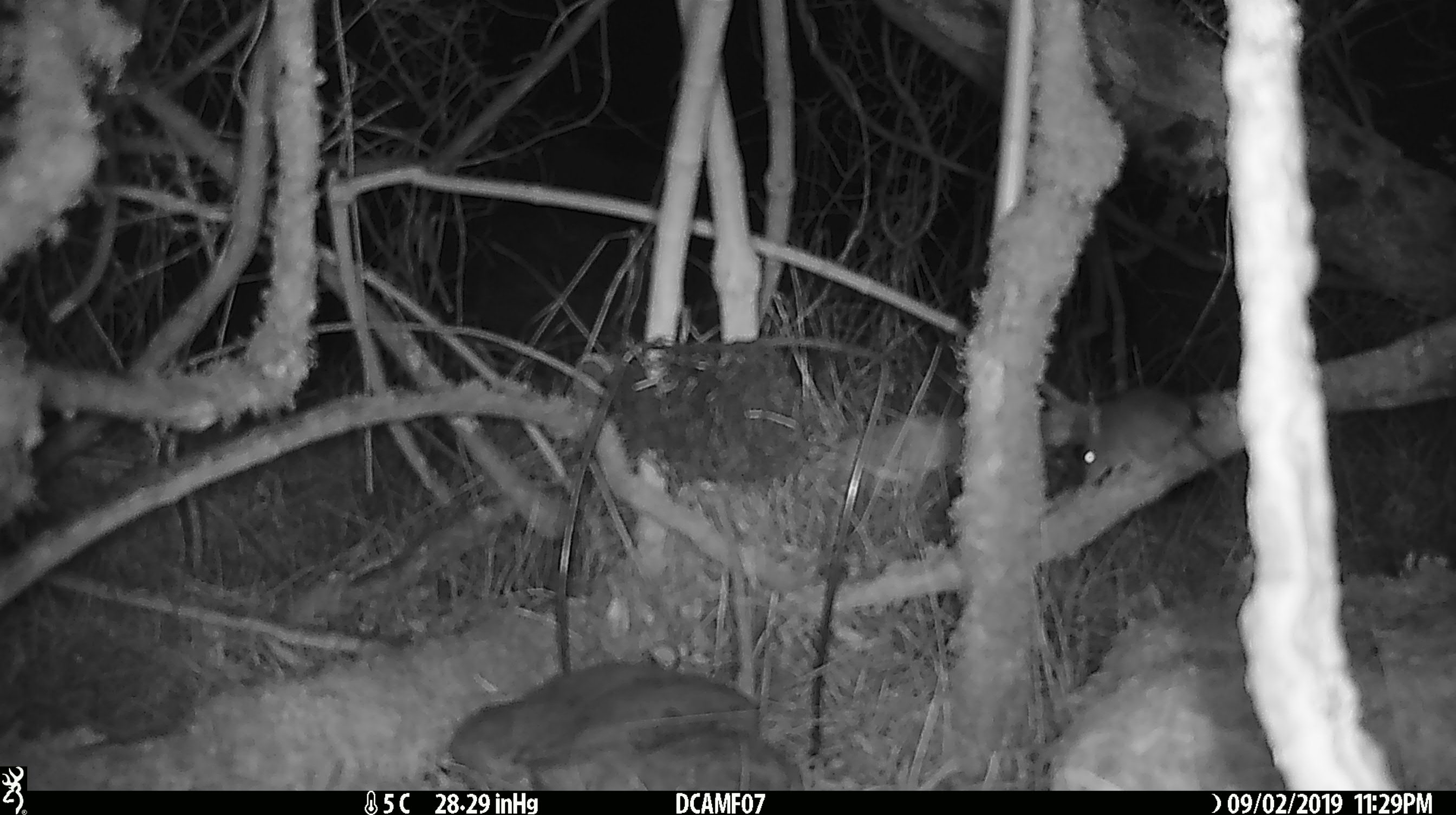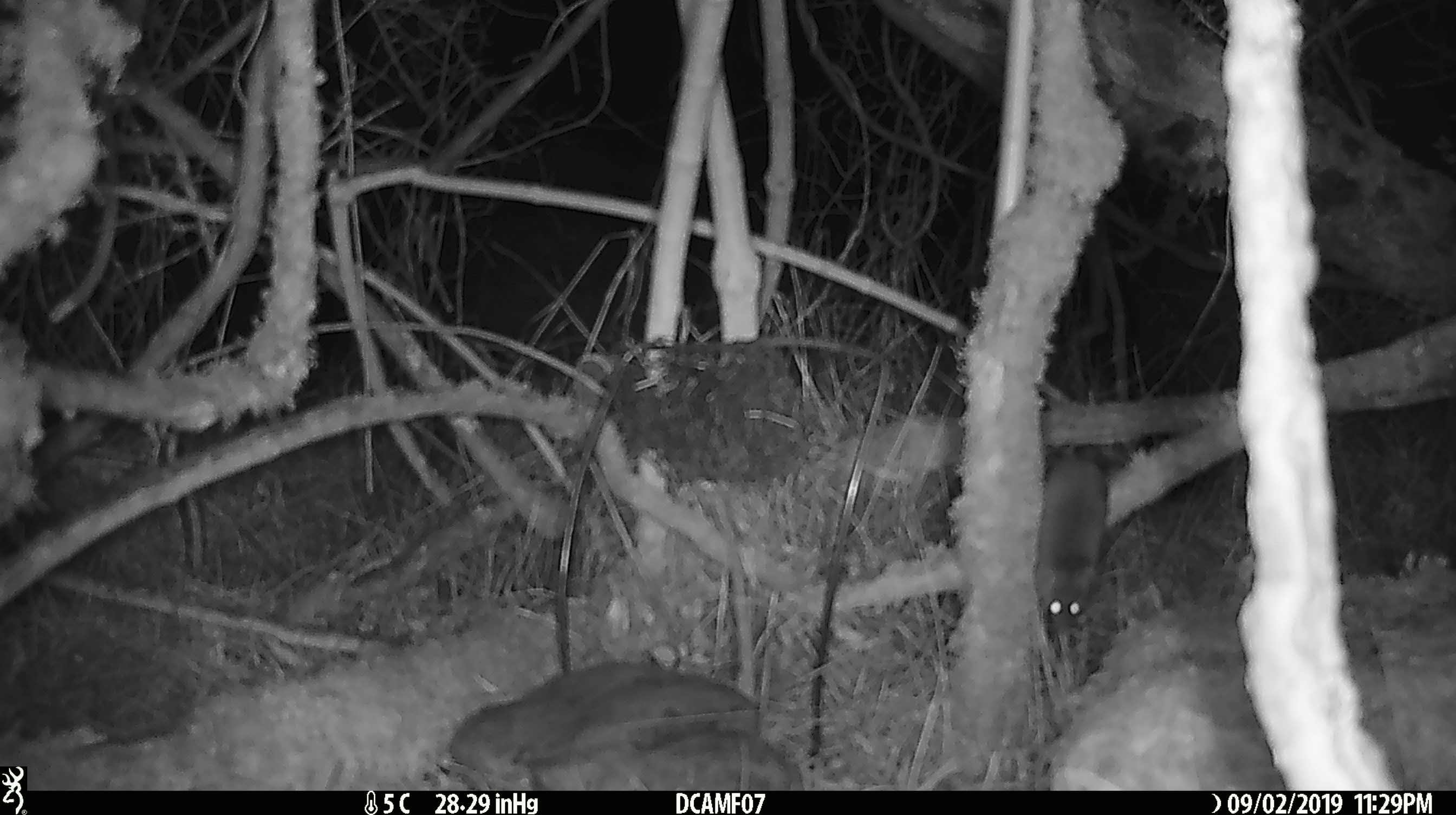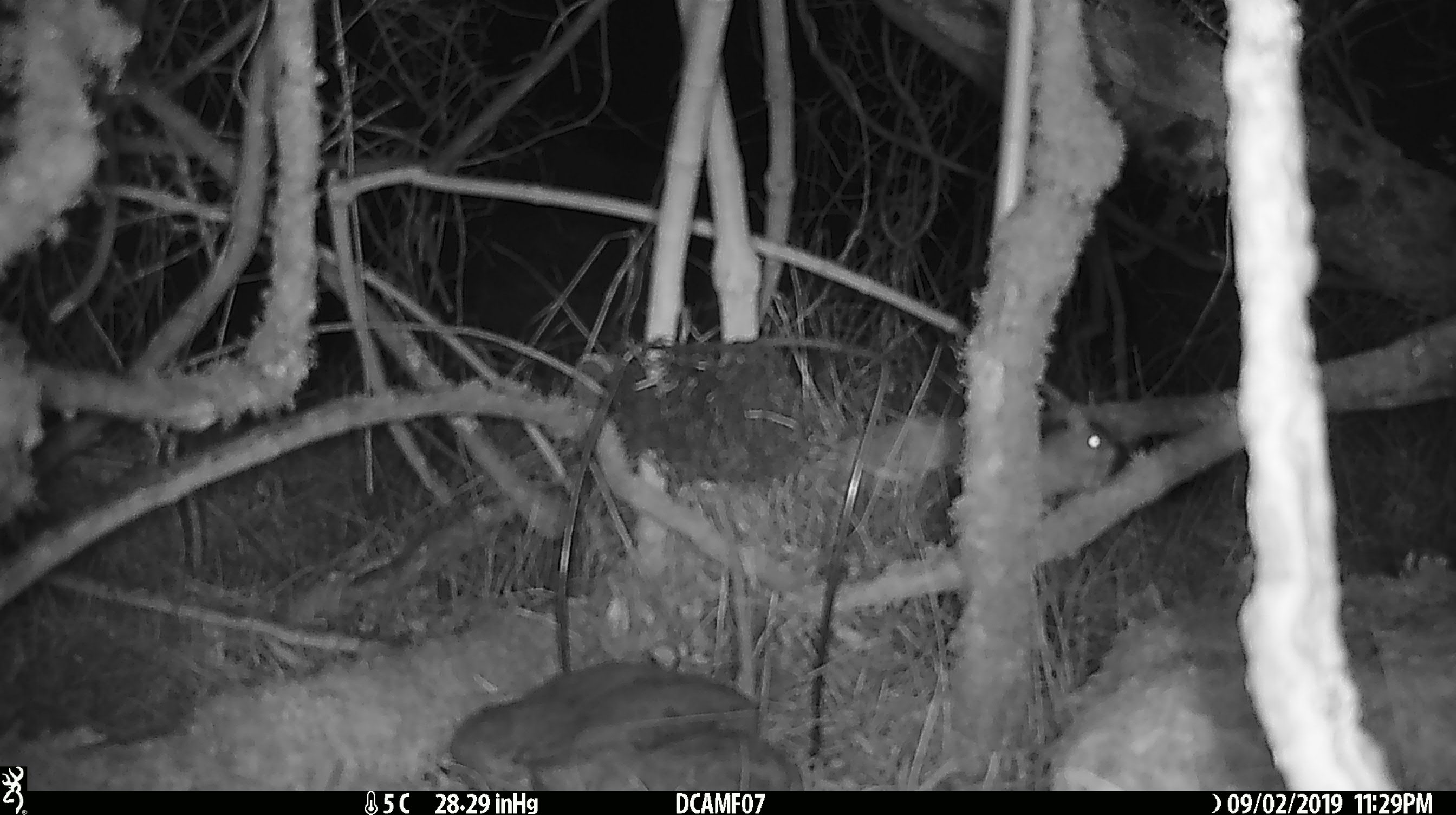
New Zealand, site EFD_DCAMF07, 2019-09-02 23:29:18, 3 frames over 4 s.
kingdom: Animalia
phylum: Chordata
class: Mammalia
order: Rodentia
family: Muridae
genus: Mus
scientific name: Mus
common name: mouse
Mouse (Mus).